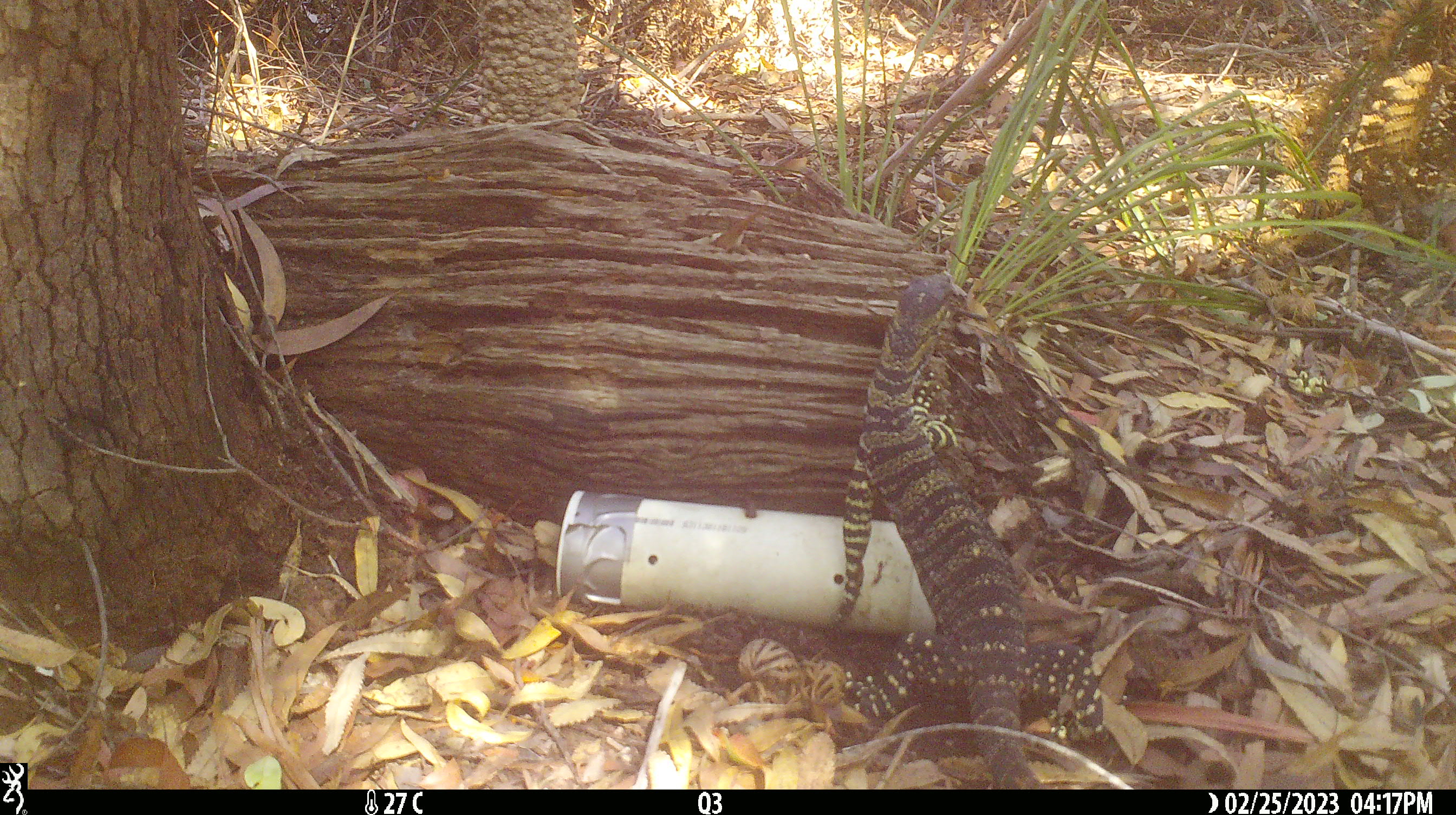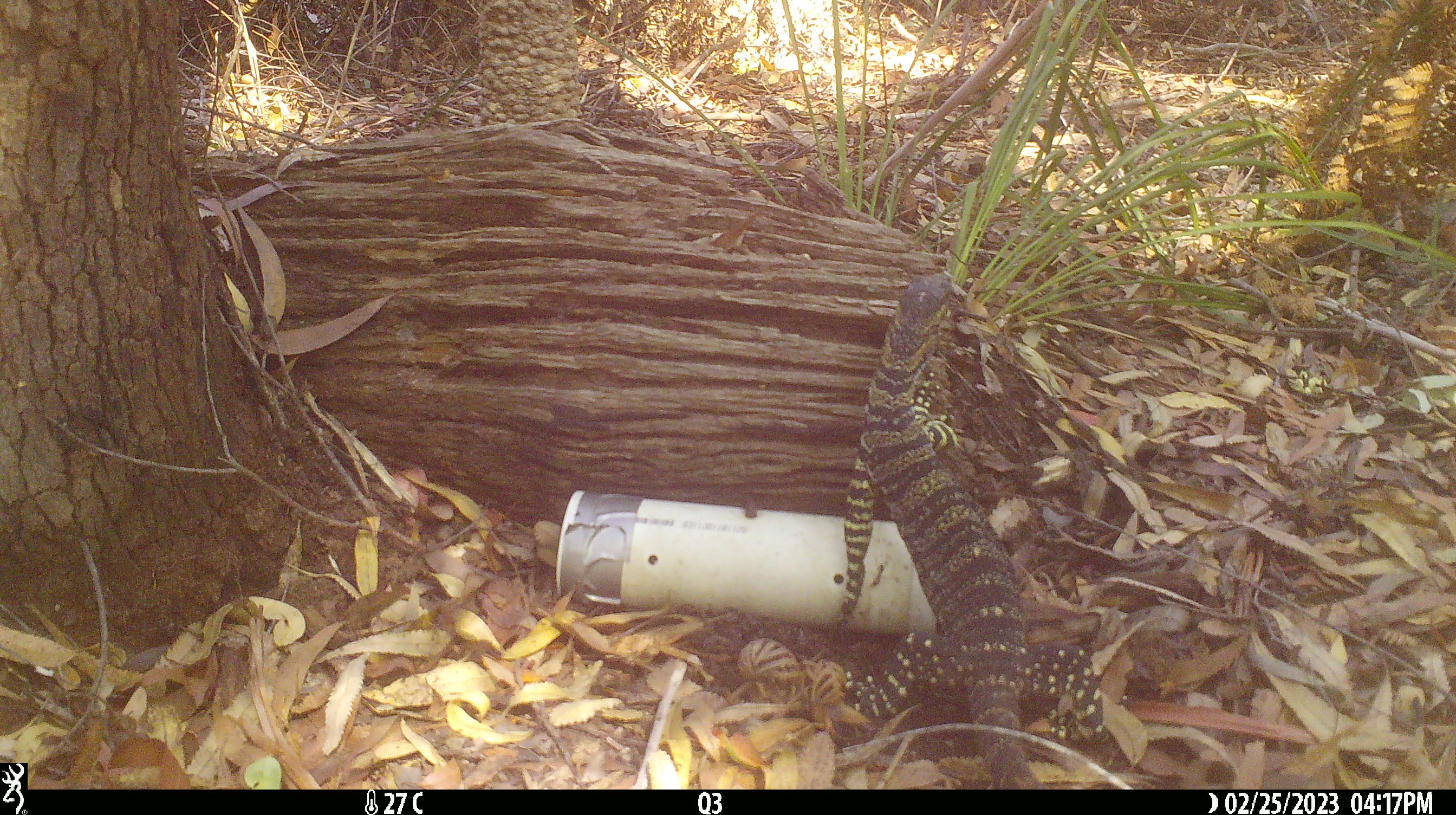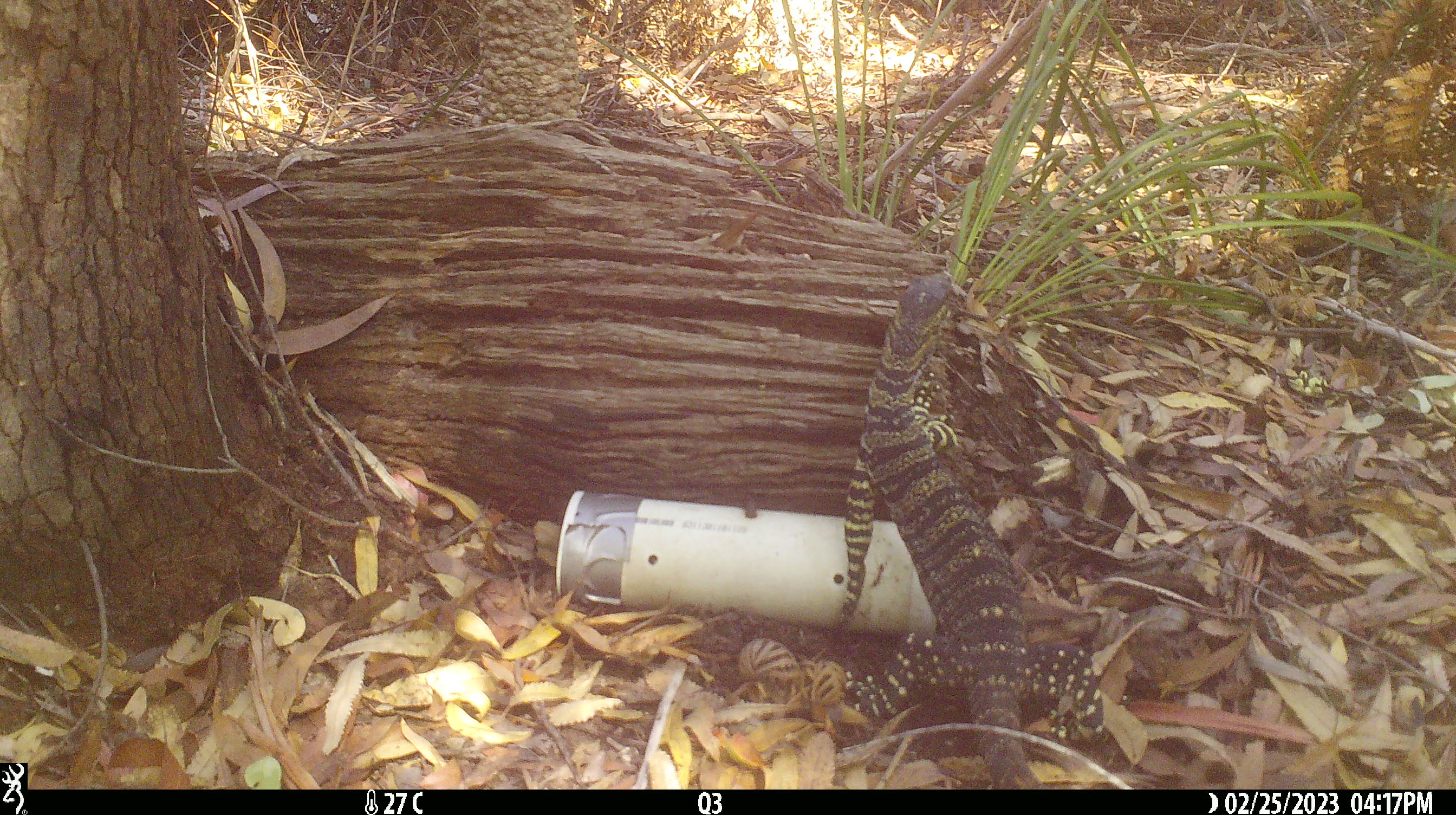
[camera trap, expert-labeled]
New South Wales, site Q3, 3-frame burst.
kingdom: Animalia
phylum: Chordata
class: Reptilia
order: Squamata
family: Varanidae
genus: Varanus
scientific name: Varanus varius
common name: lace monitor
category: goanna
Goanna (lace monitor) (Varanus varius).